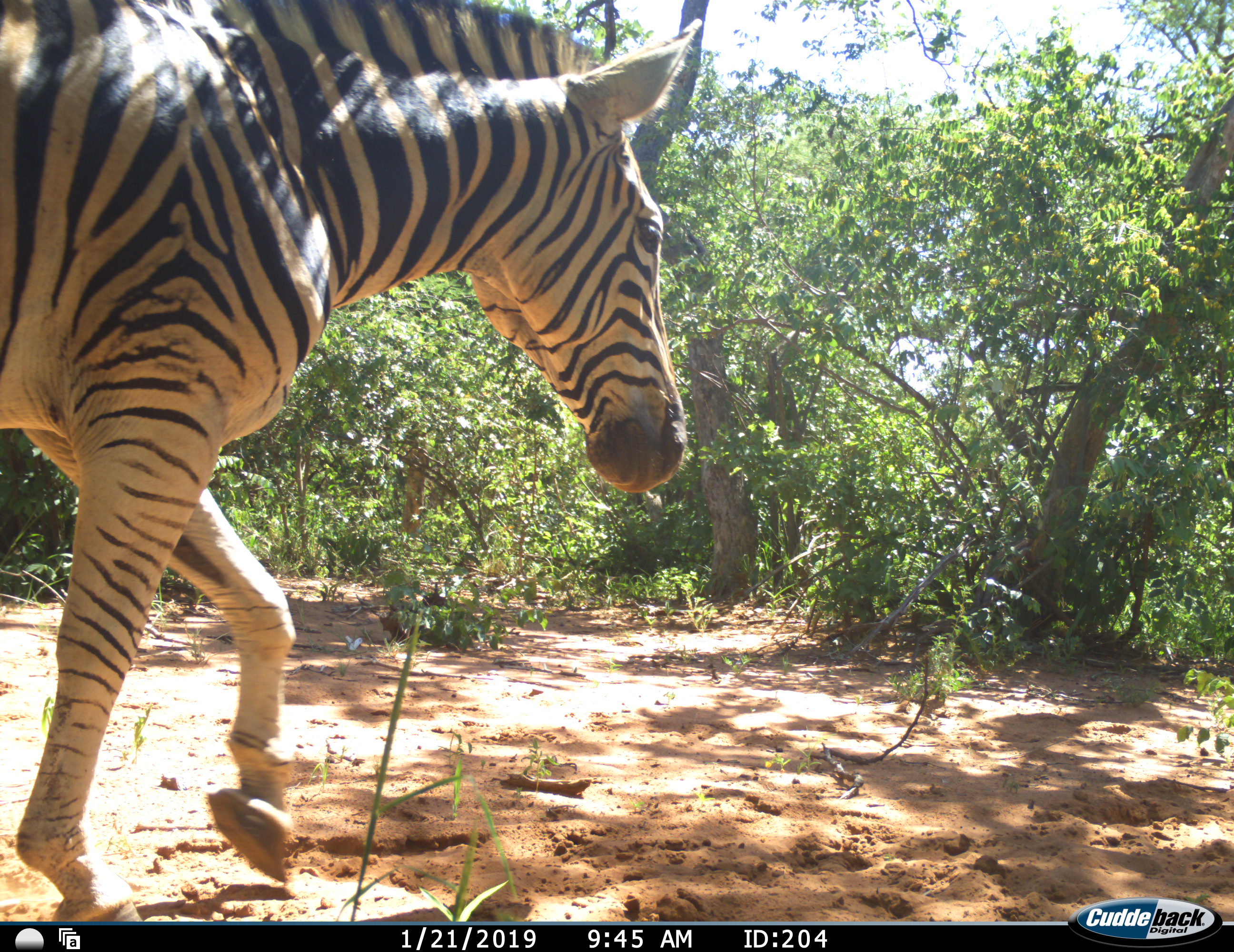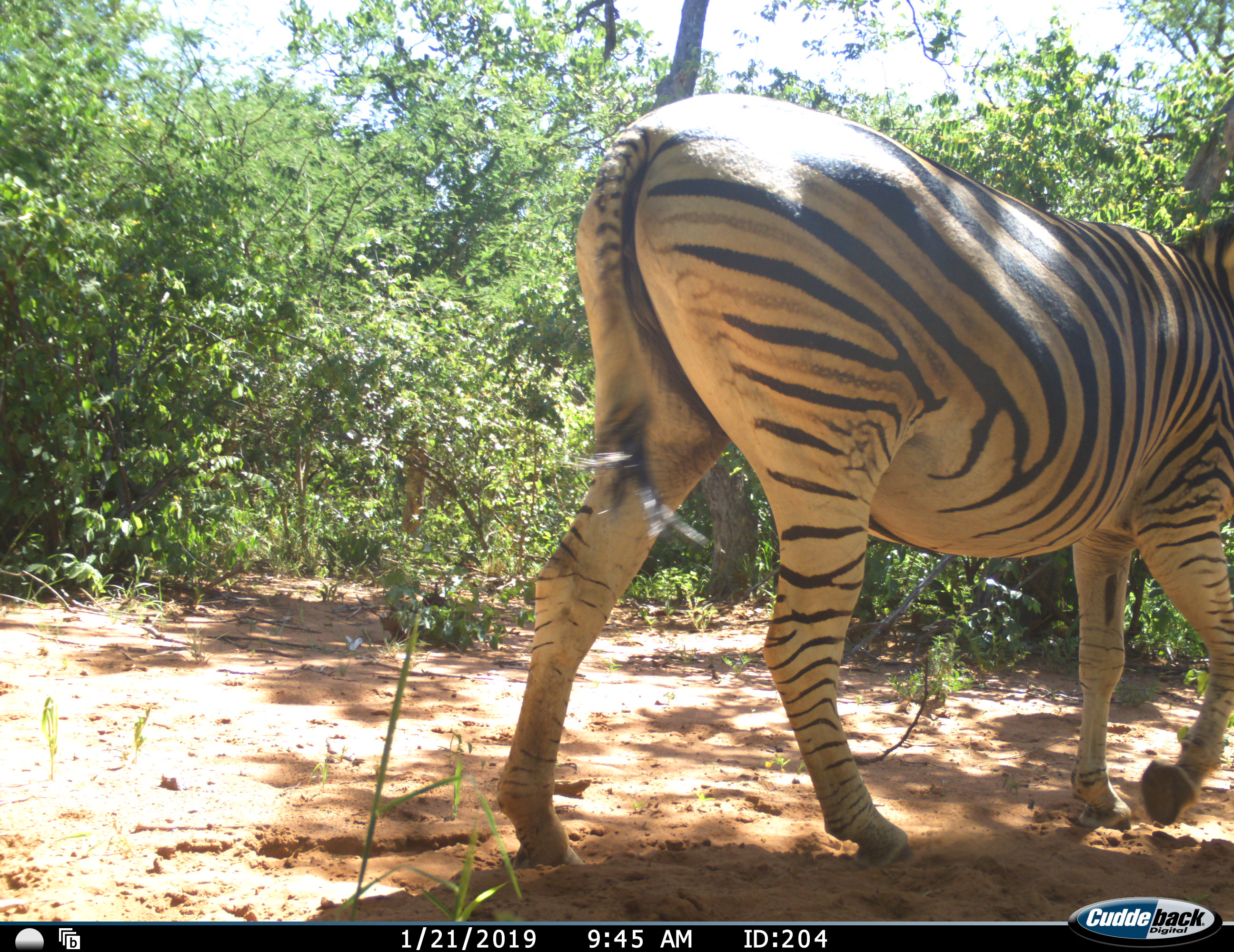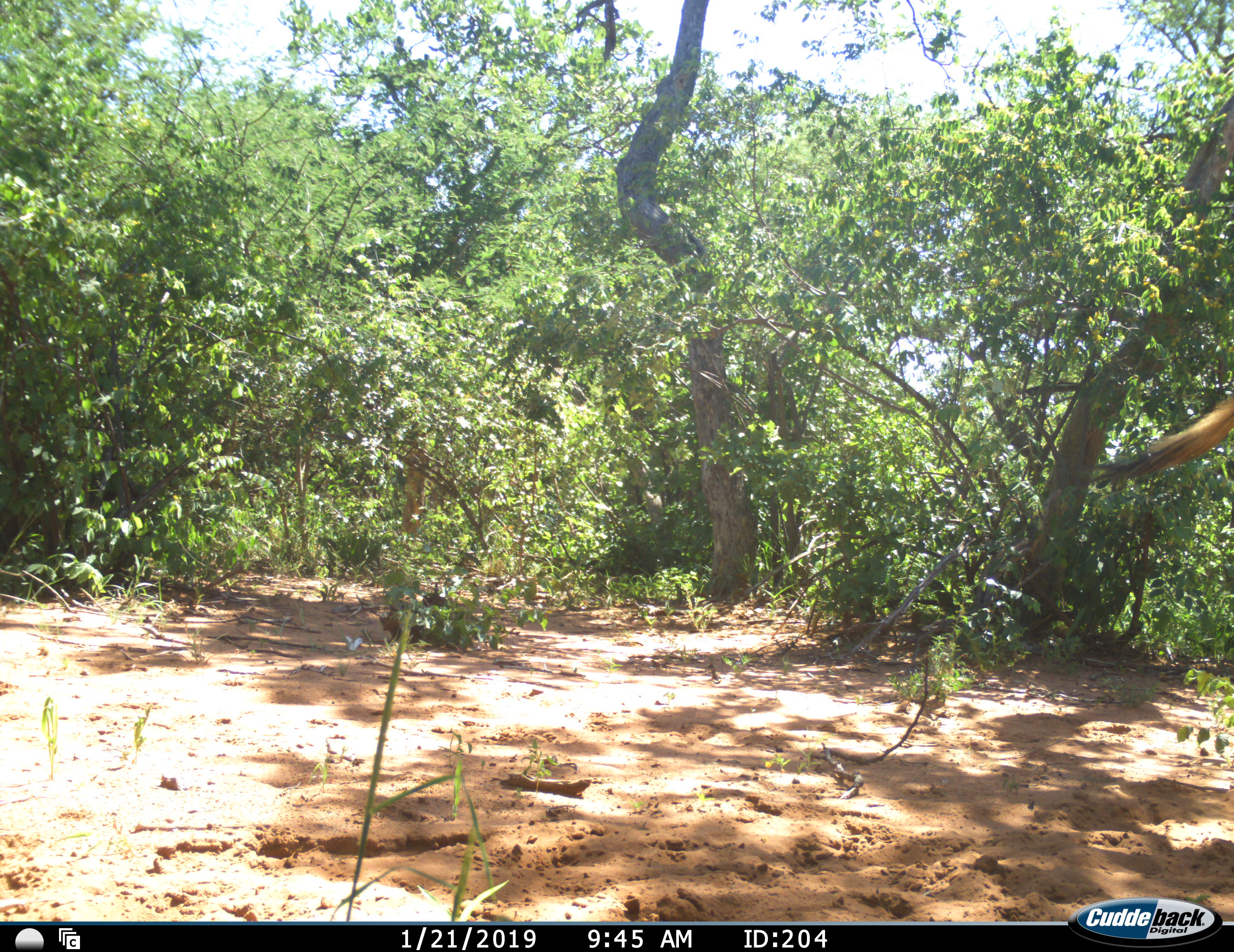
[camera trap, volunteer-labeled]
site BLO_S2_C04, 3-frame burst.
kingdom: Animalia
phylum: Chordata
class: Mammalia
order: Perissodactyla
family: Equidae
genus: Equus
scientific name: Equus quagga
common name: plains zebra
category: zebraplains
Zebraplains (plains zebra) (Equus quagga), count 1. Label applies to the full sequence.